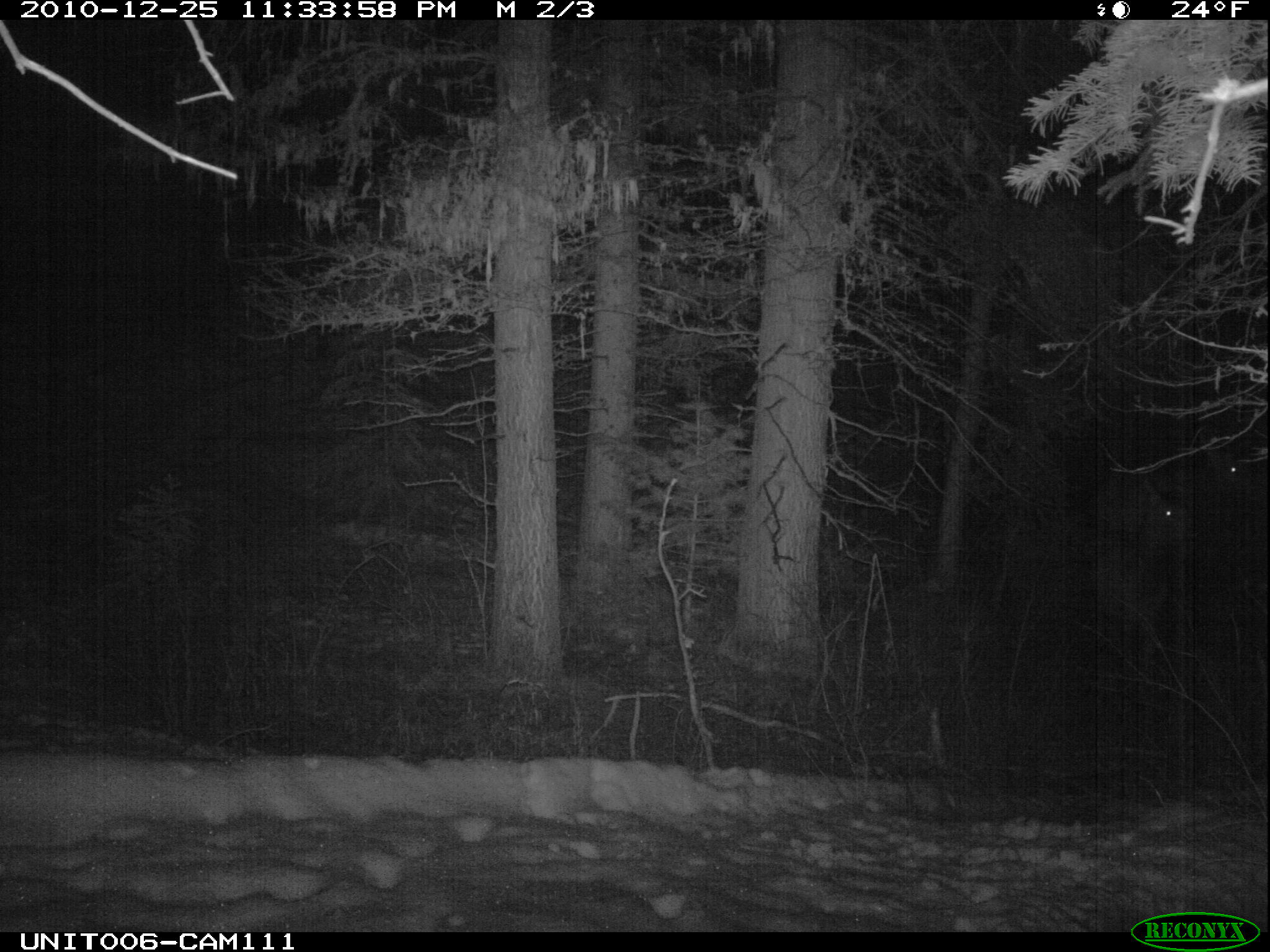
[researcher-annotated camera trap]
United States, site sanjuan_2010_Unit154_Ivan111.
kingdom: Animalia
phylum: Chordata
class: Mammalia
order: Artiodactyla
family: Cervidae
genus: Cervus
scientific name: Cervus elaphus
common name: red deer